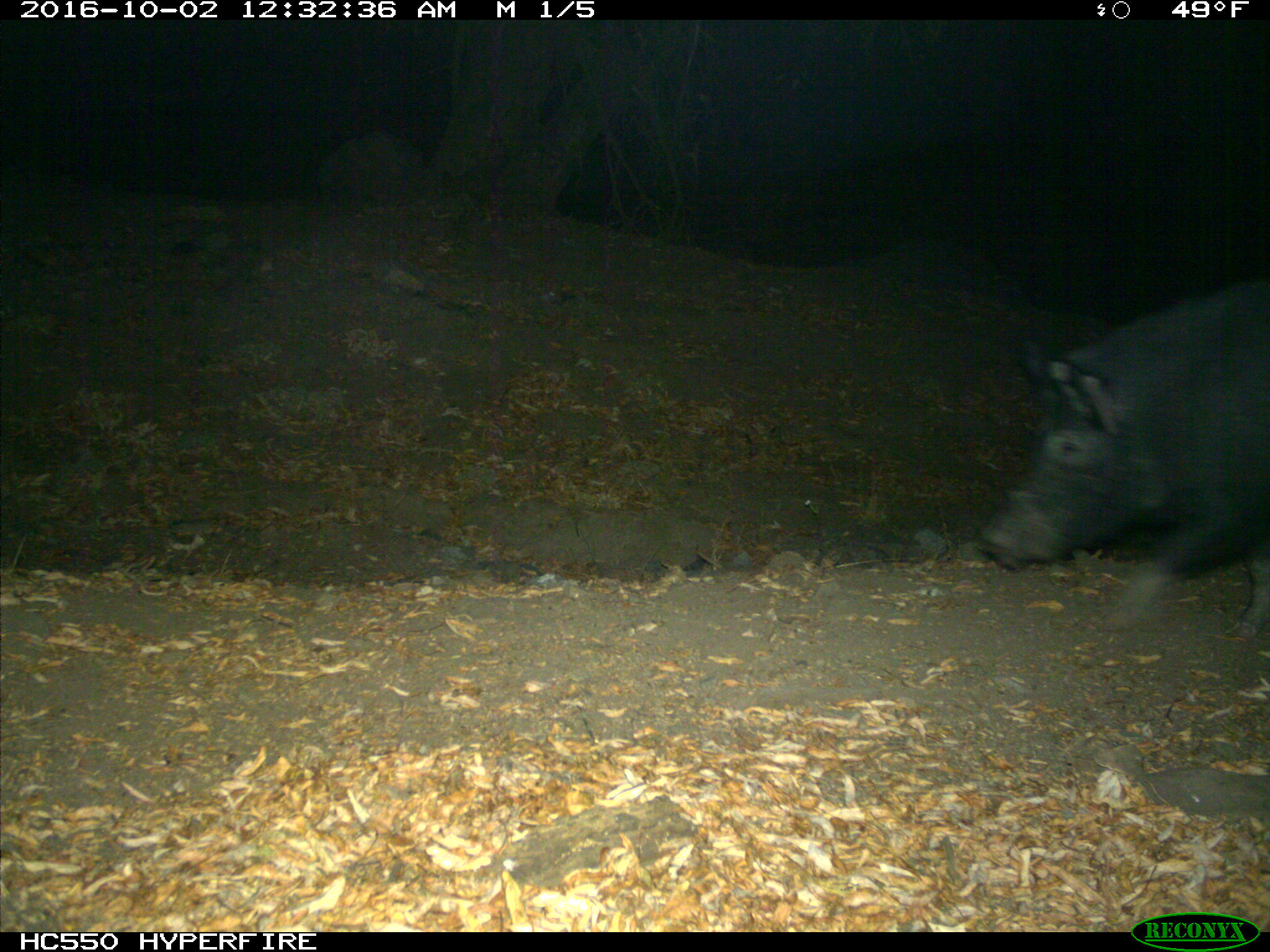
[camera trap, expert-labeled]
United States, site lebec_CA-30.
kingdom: Animalia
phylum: Chordata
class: Mammalia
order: Artiodactyla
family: Suidae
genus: Sus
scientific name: Sus scrofa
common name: wild boar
Sus scrofa (wild boar).